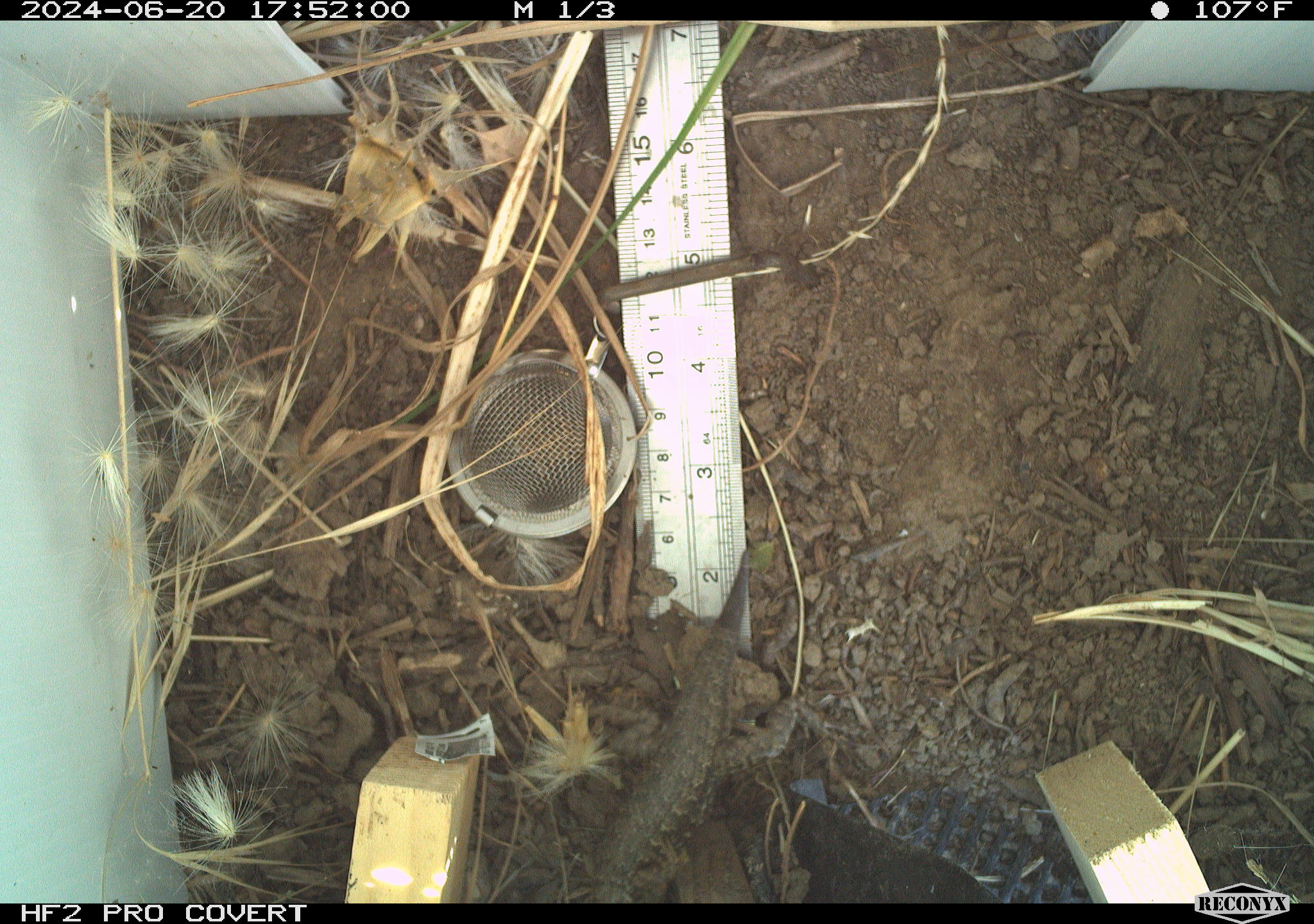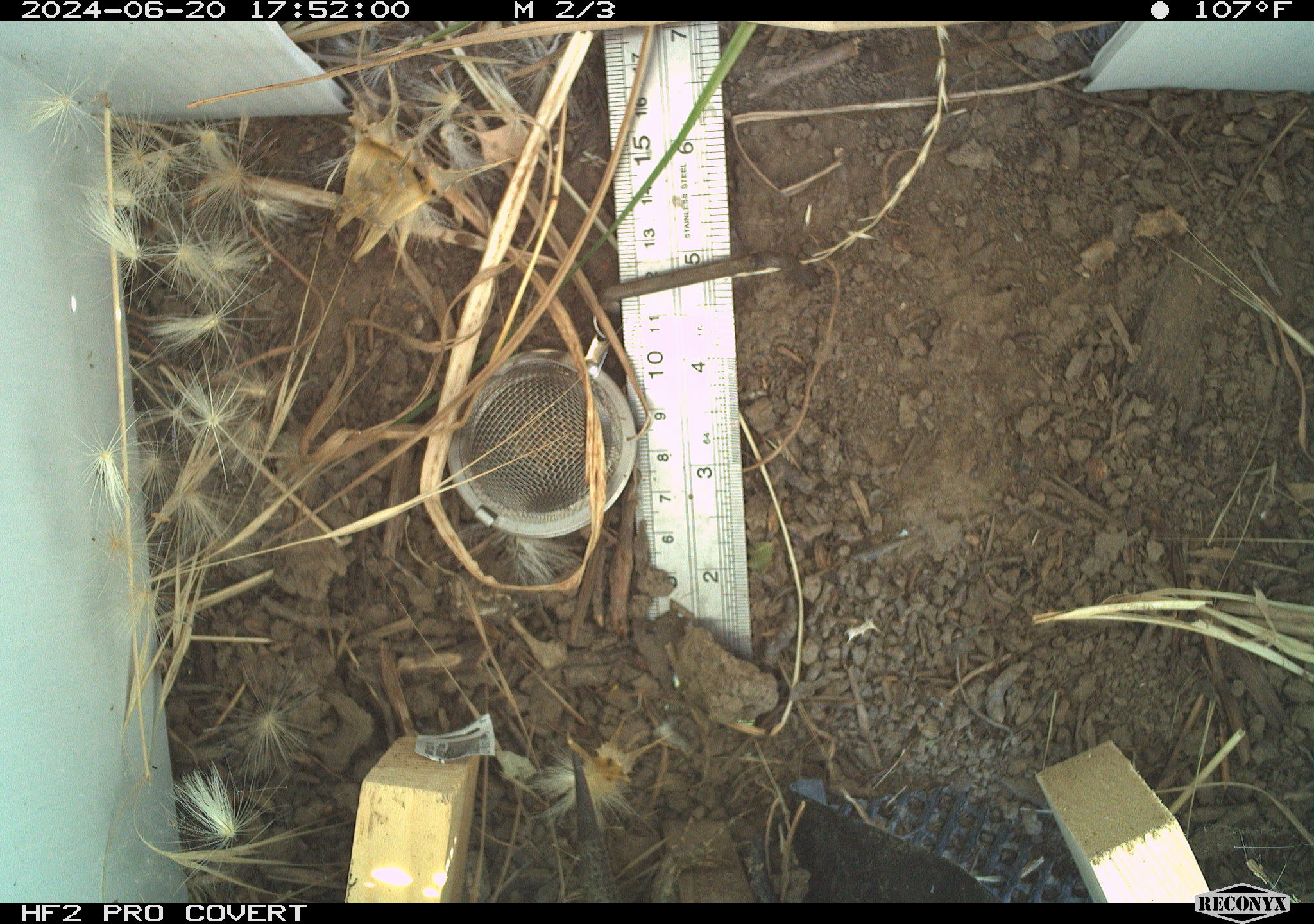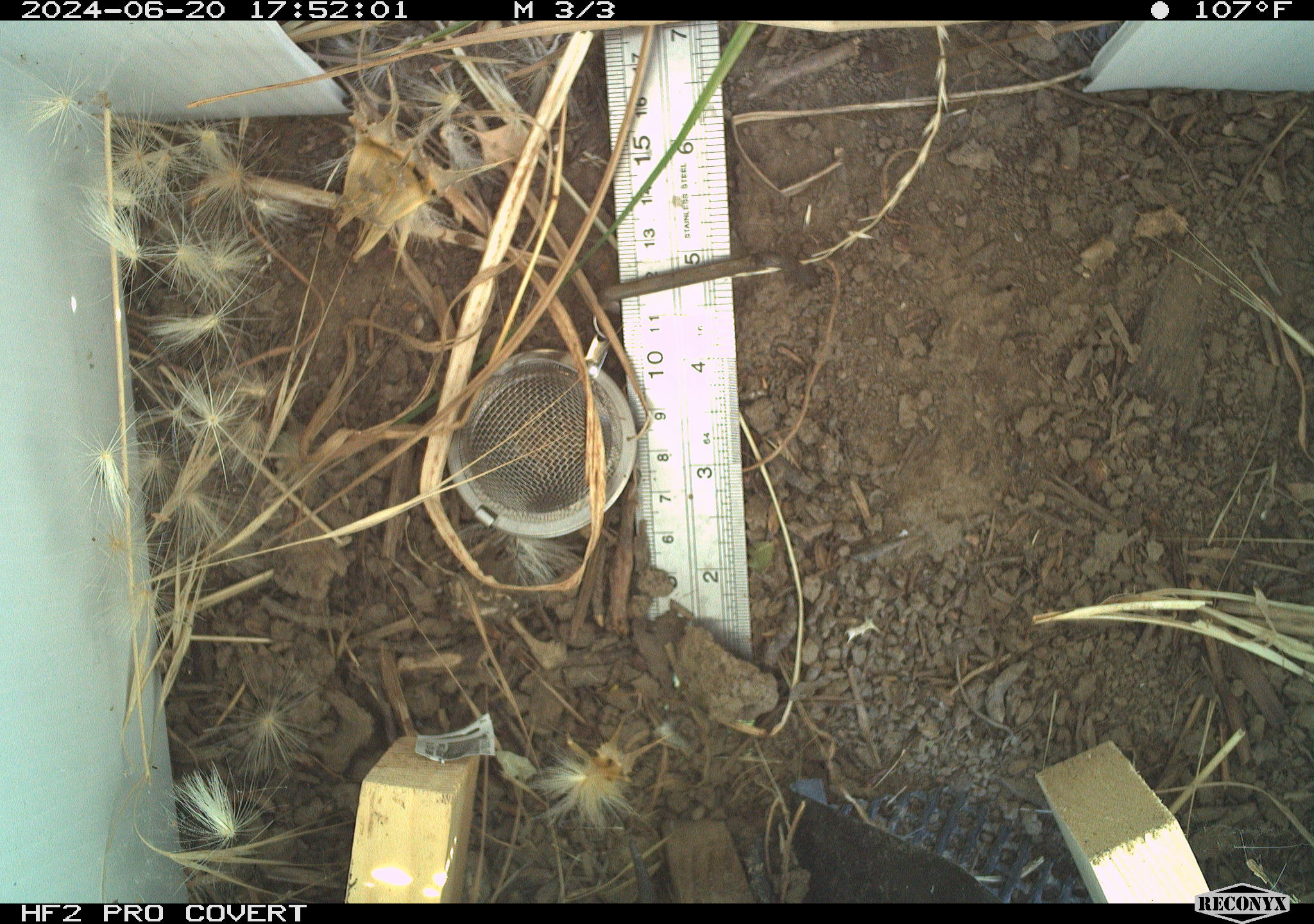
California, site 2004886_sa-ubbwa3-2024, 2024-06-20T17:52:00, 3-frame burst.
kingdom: Animalia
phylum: Chordata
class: Reptilia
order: Squamata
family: Phrynosomatidae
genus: Sceloporus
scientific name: Sceloporus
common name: spiny lizards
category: sceloporus species